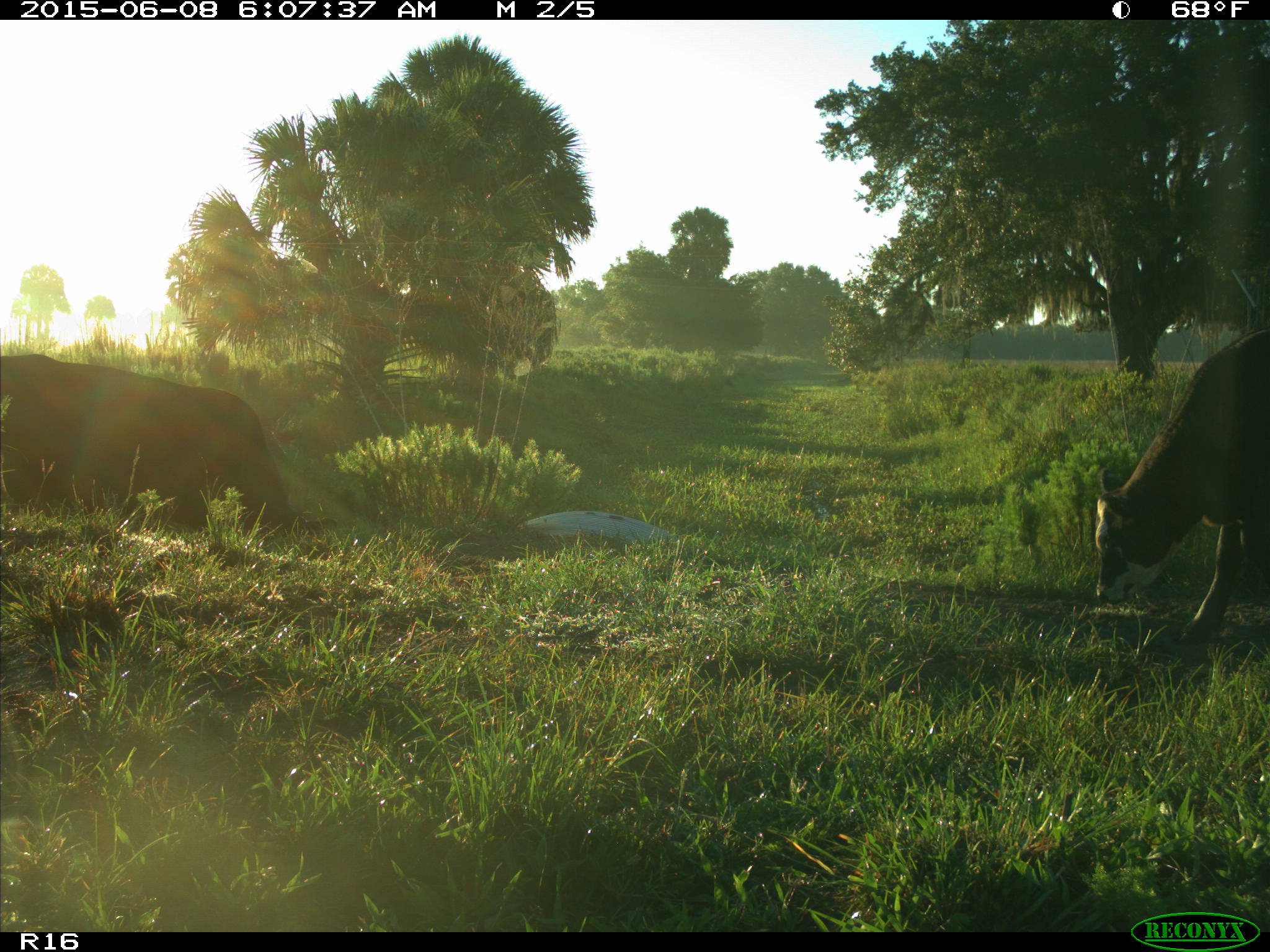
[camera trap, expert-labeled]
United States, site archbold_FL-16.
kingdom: Animalia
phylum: Chordata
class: Mammalia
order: Artiodactyla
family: Bovidae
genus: Bos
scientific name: Bos taurus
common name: domestic cow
Bos taurus (domestic cow).